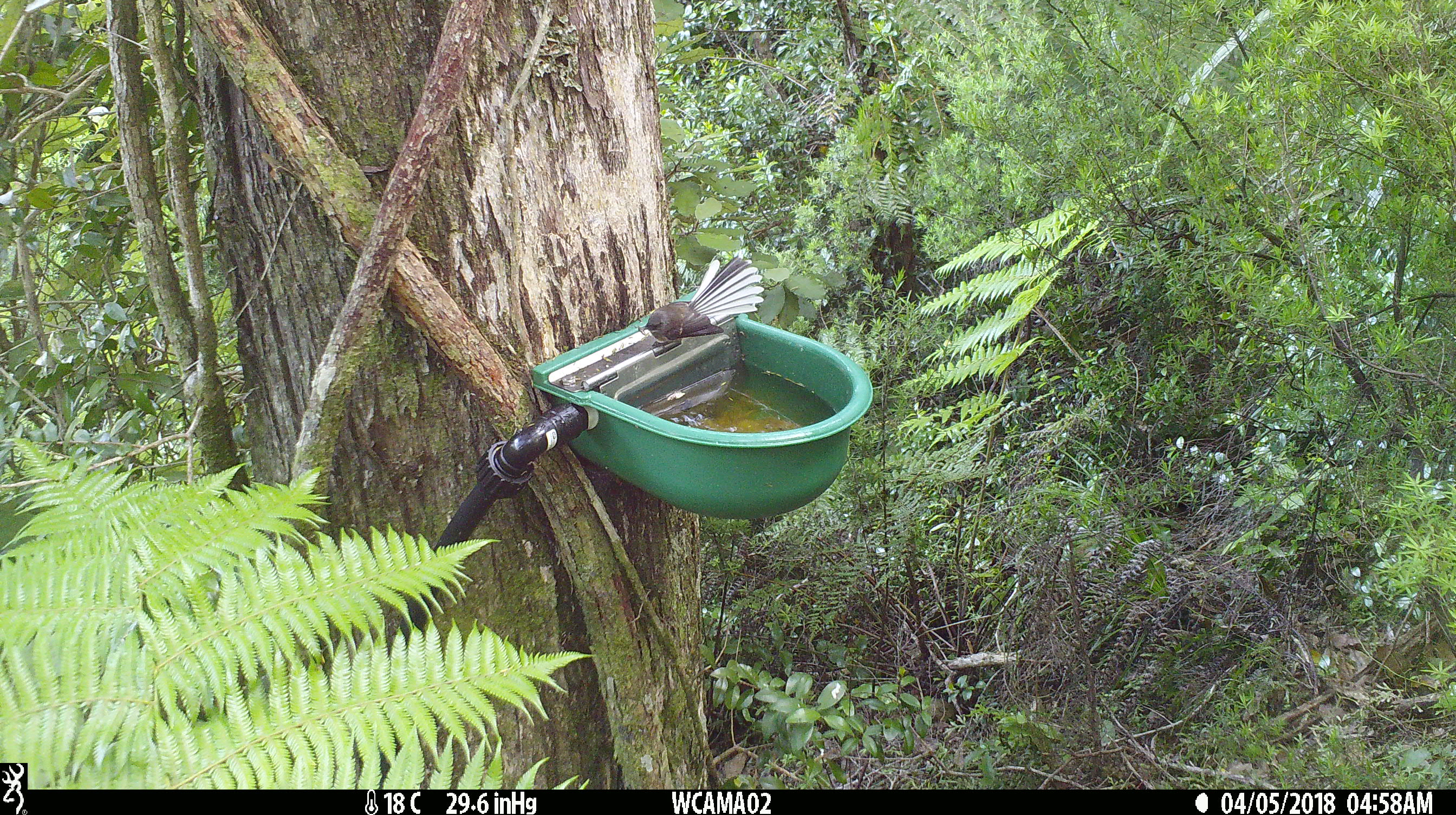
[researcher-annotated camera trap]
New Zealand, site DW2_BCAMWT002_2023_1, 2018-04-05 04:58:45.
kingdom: Animalia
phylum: Chordata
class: Aves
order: Passeriformes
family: Rhipiduridae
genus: Rhipidura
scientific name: Rhipidura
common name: fantails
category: fantail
Fantail (fantails) (Rhipidura).